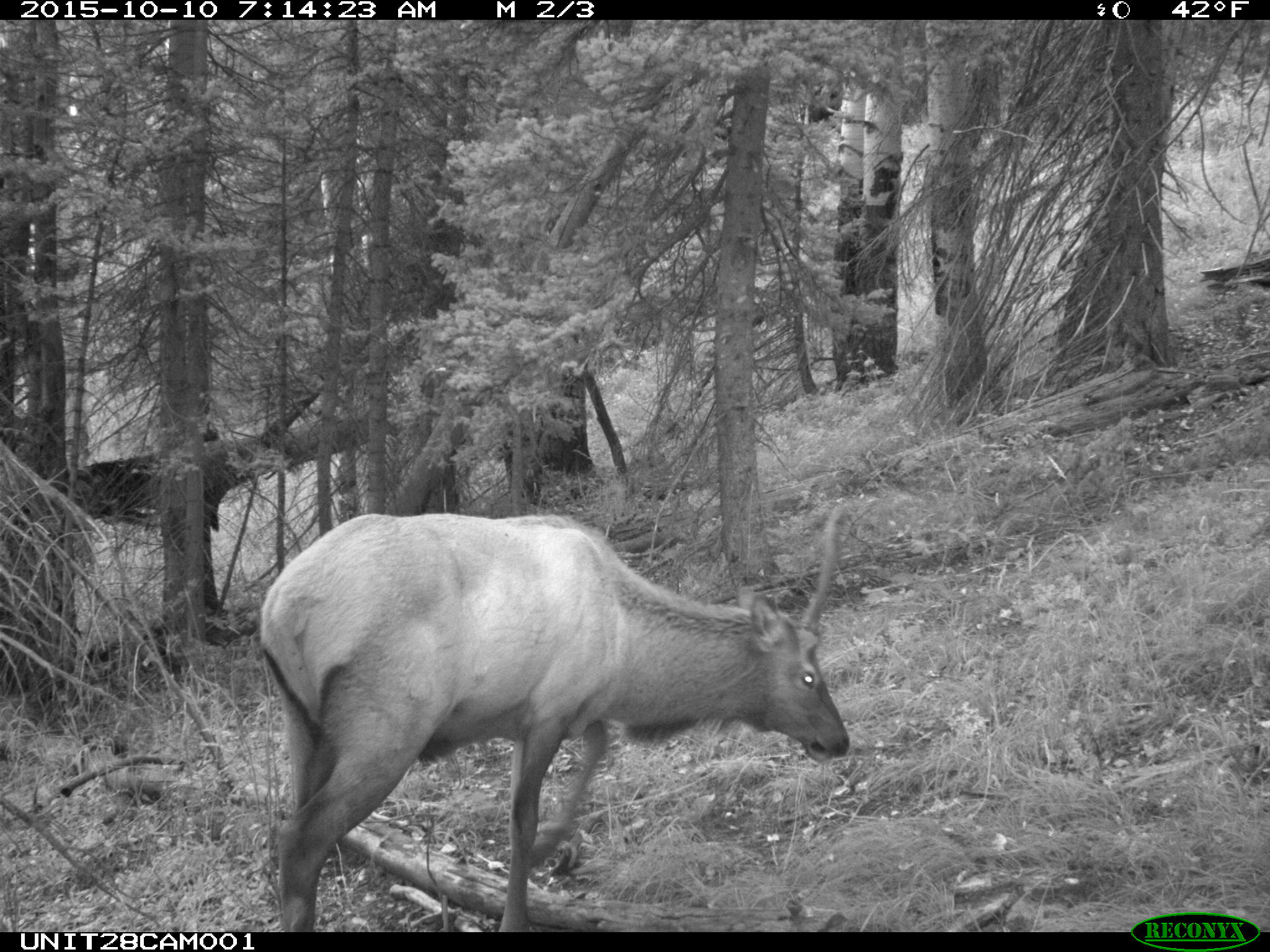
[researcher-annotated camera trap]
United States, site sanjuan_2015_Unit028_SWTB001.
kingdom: Animalia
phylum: Chordata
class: Mammalia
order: Artiodactyla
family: Cervidae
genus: Cervus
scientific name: Cervus elaphus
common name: red deer